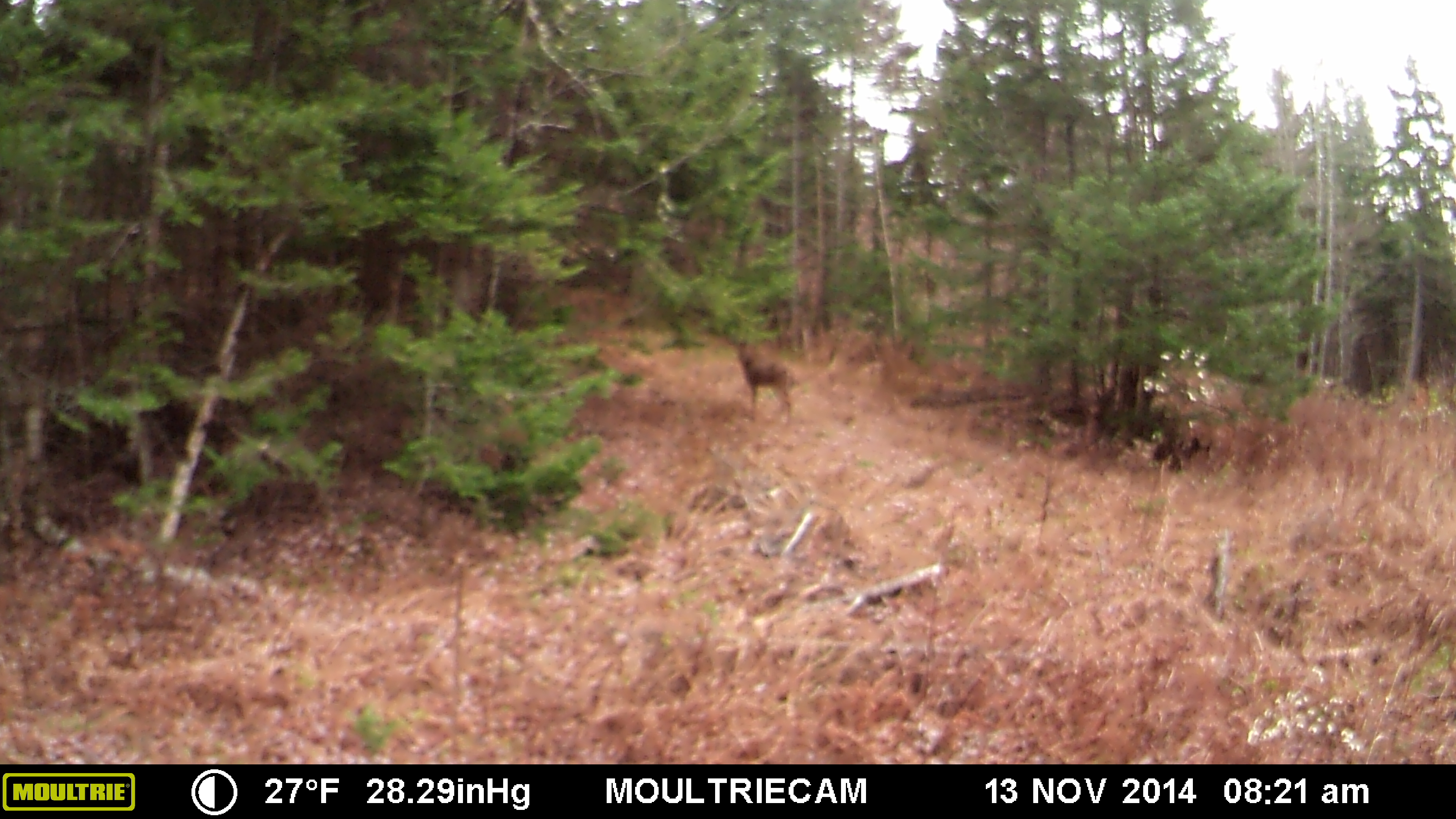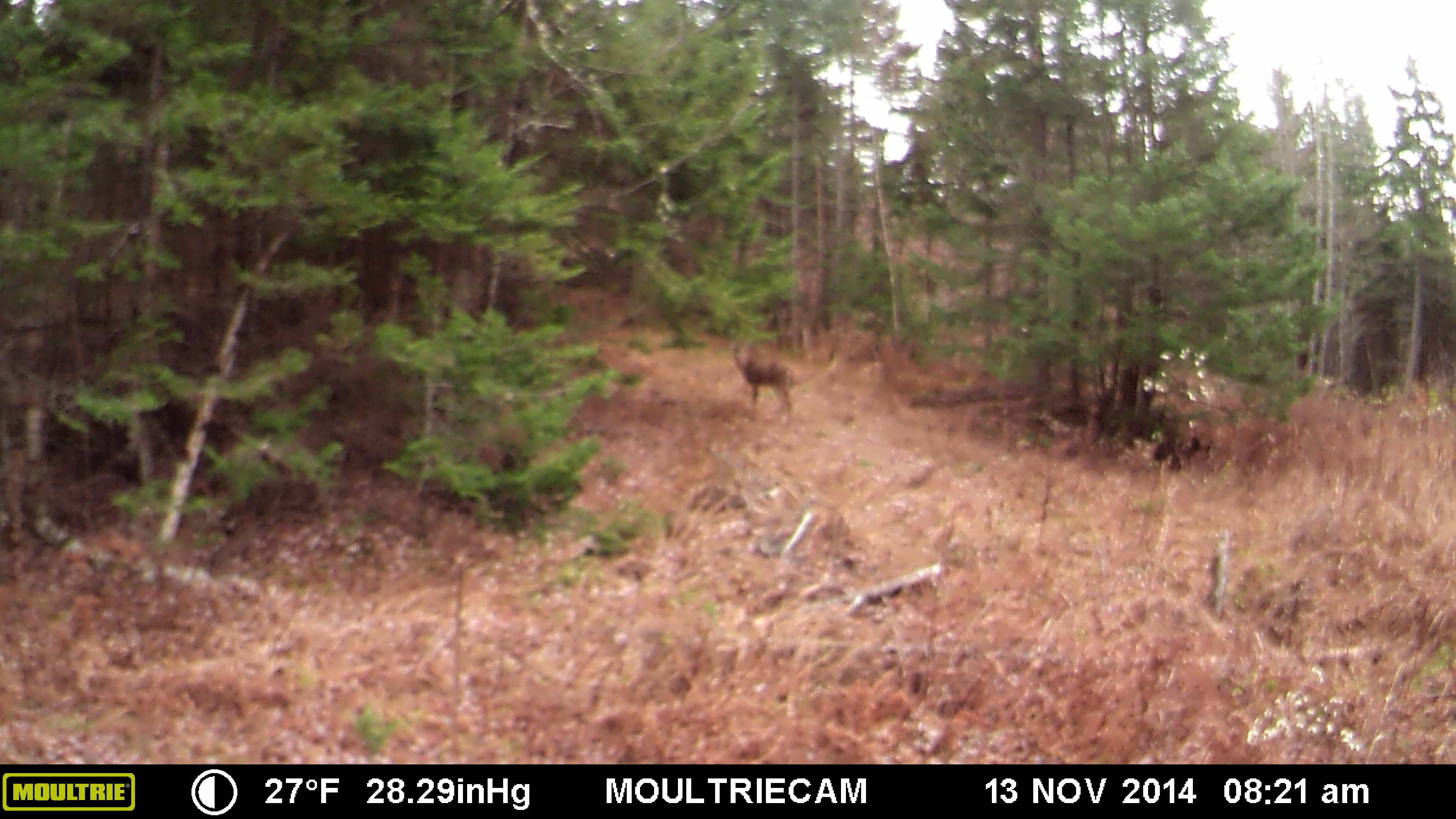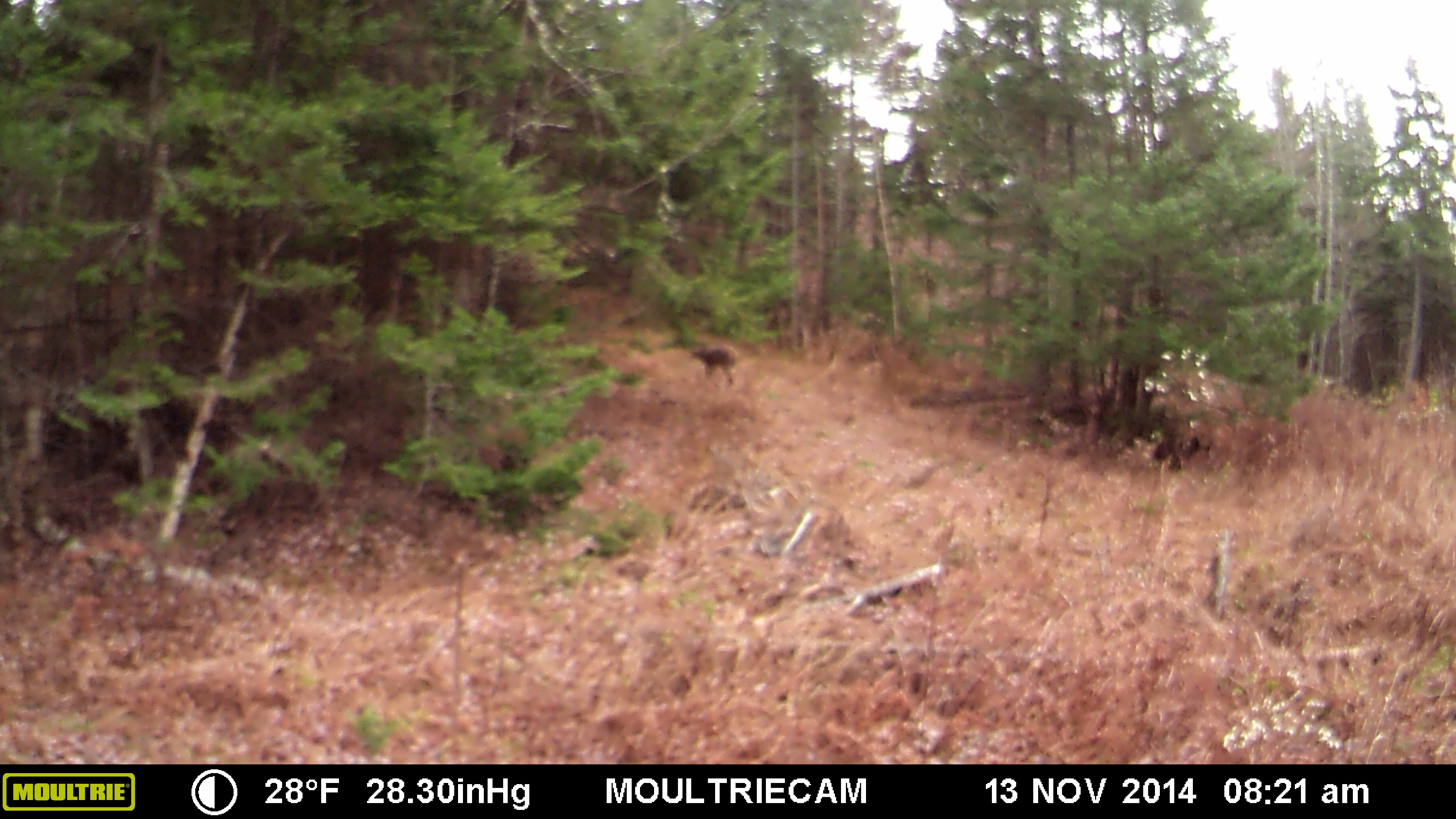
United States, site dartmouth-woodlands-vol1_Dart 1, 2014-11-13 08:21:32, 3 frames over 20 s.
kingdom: Animalia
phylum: Chordata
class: Mammalia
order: Artiodactyla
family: Cervidae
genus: Odocoileus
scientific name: Odocoileus virginianus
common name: white-tailed deer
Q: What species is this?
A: White-tailed deer (Odocoileus virginianus).